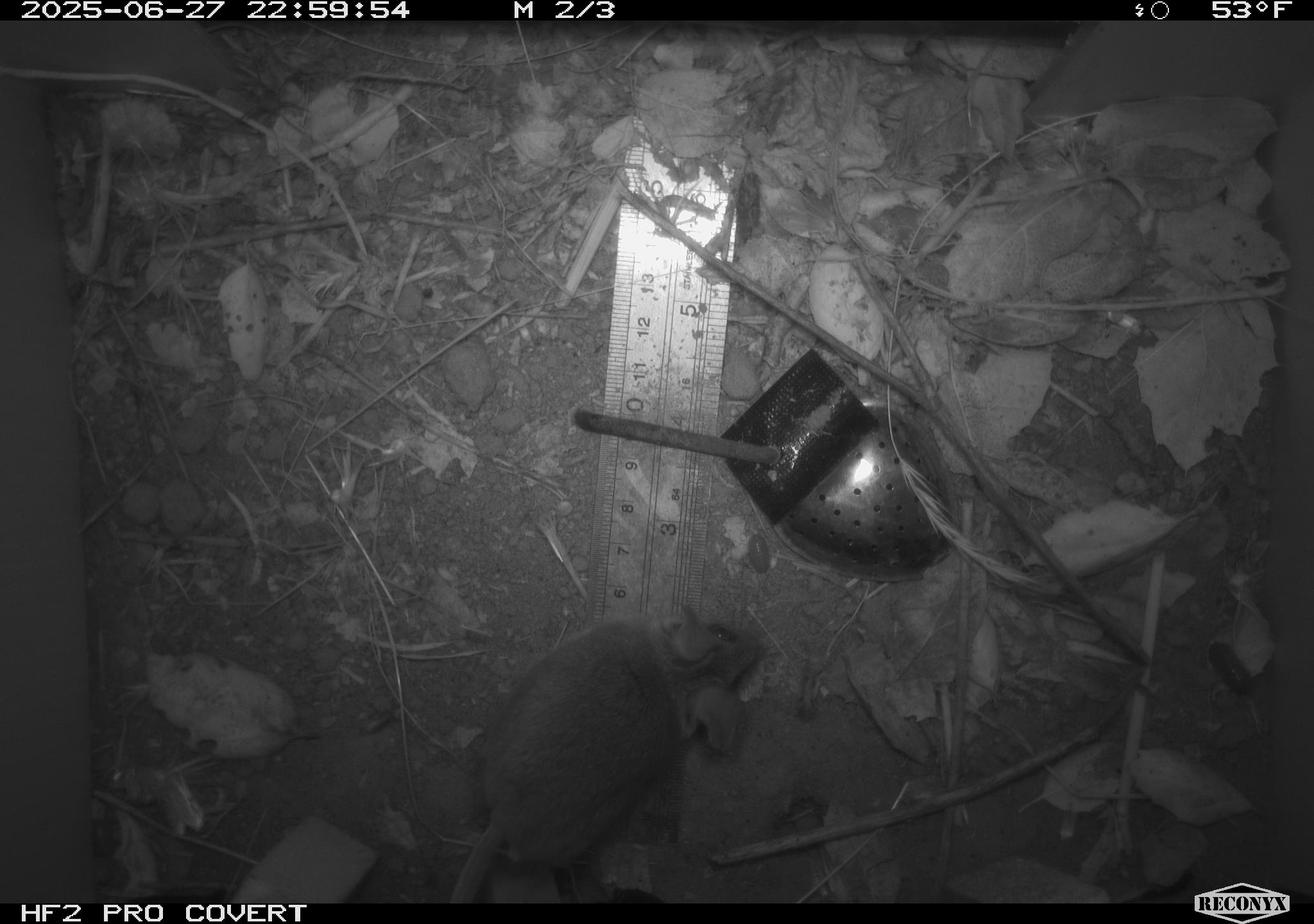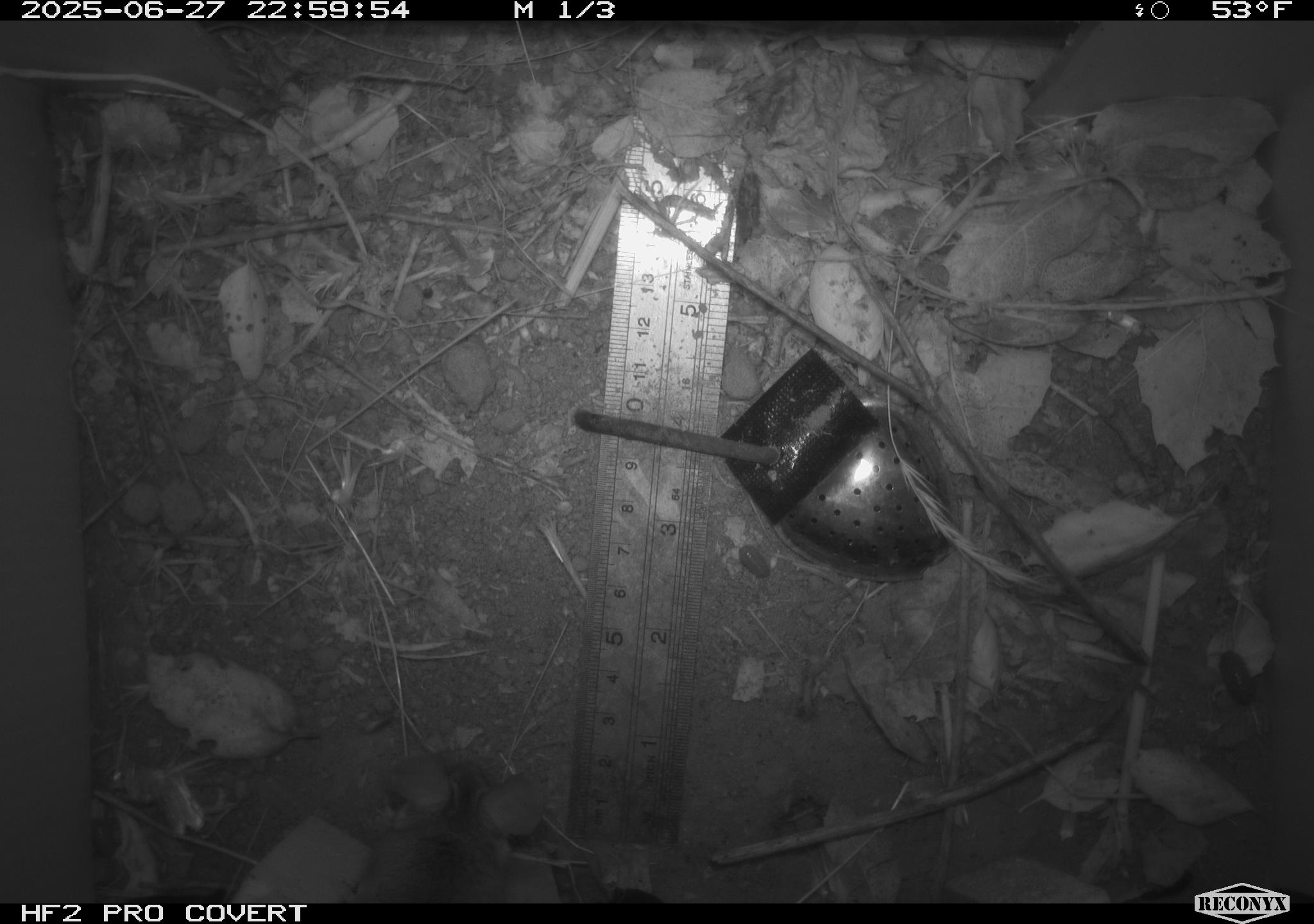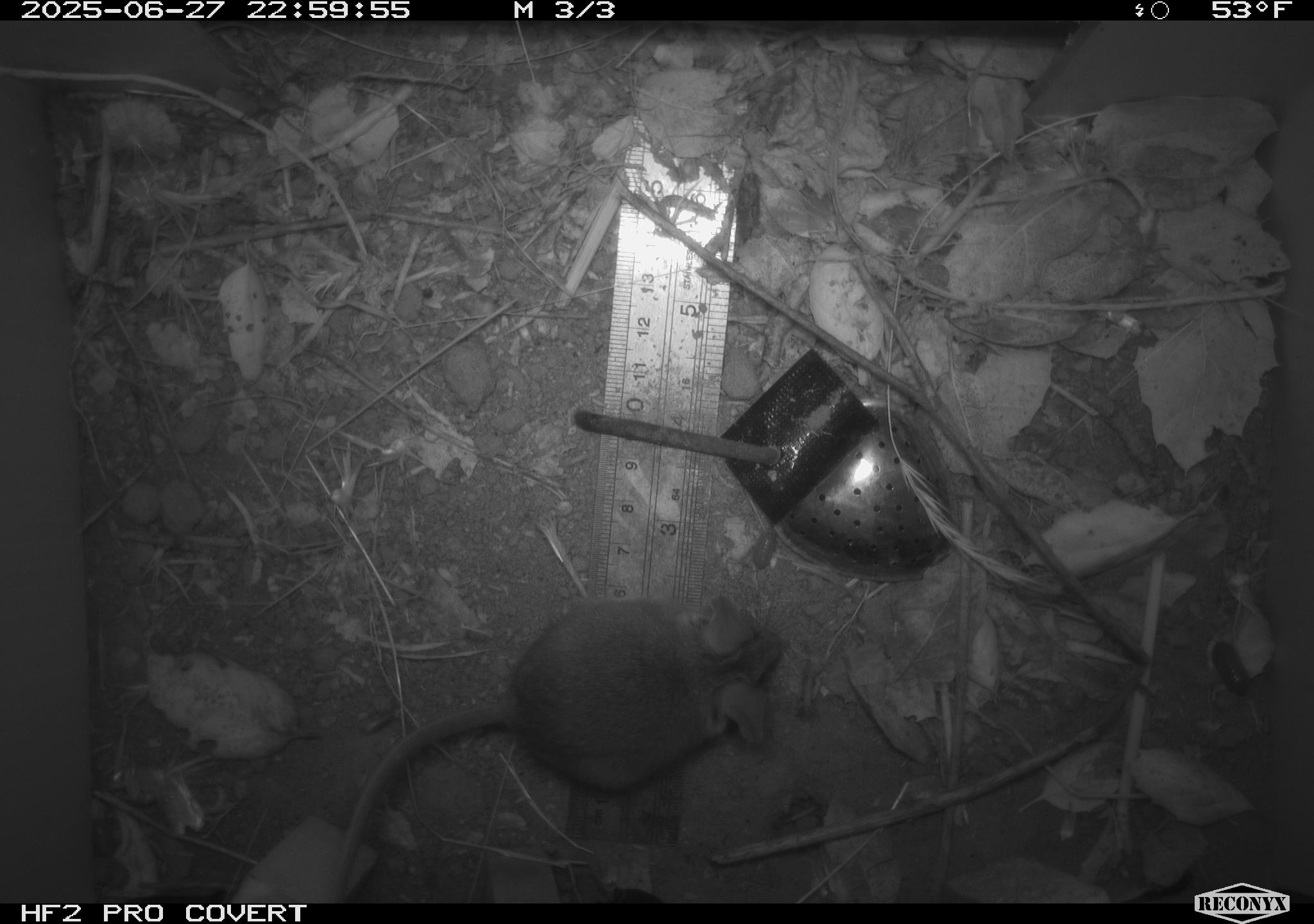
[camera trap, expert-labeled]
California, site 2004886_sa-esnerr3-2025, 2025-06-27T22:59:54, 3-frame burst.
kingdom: Animalia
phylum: Chordata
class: Mammalia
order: Rodentia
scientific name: Rodentia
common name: rodent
Rodent (Rodentia).